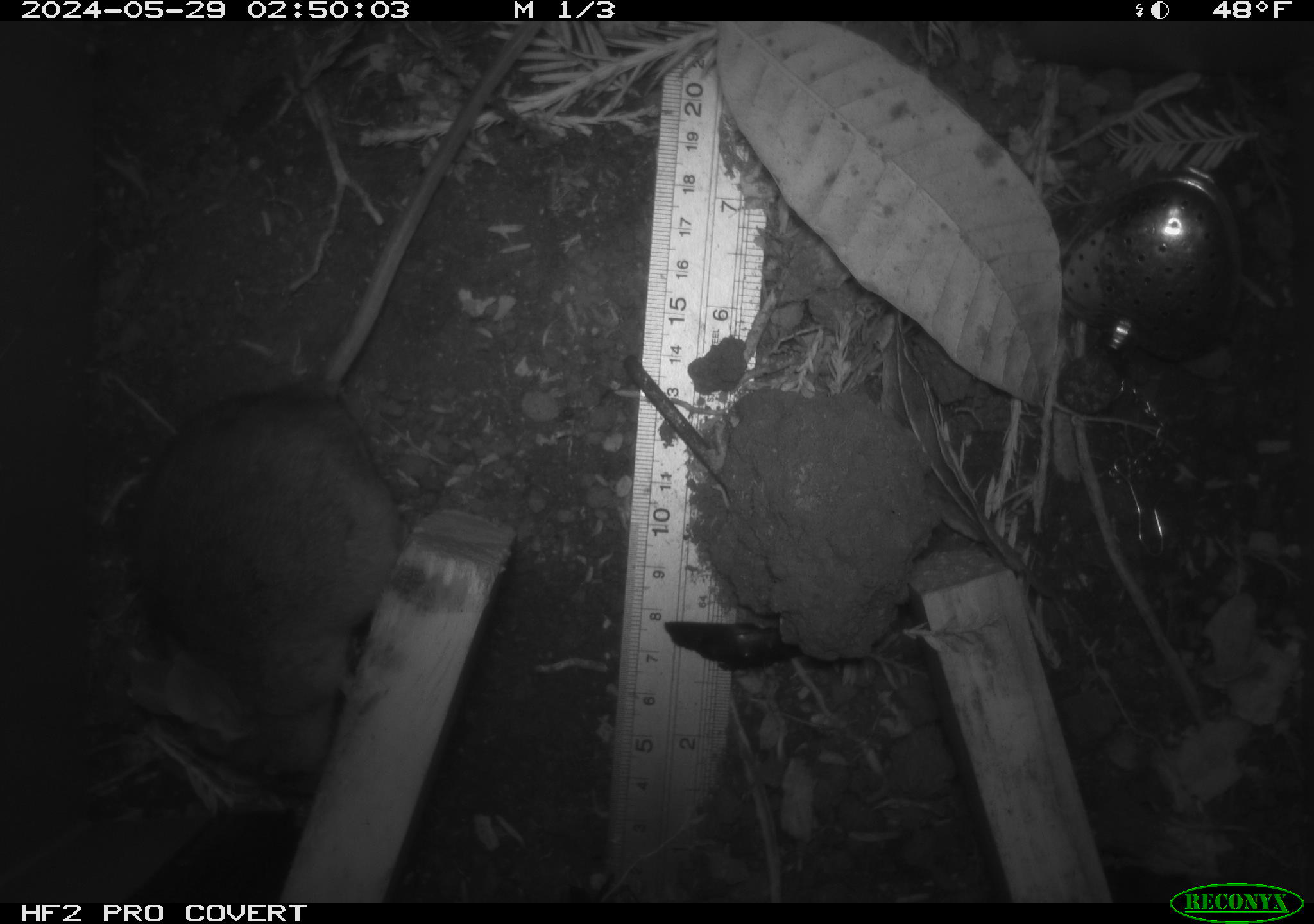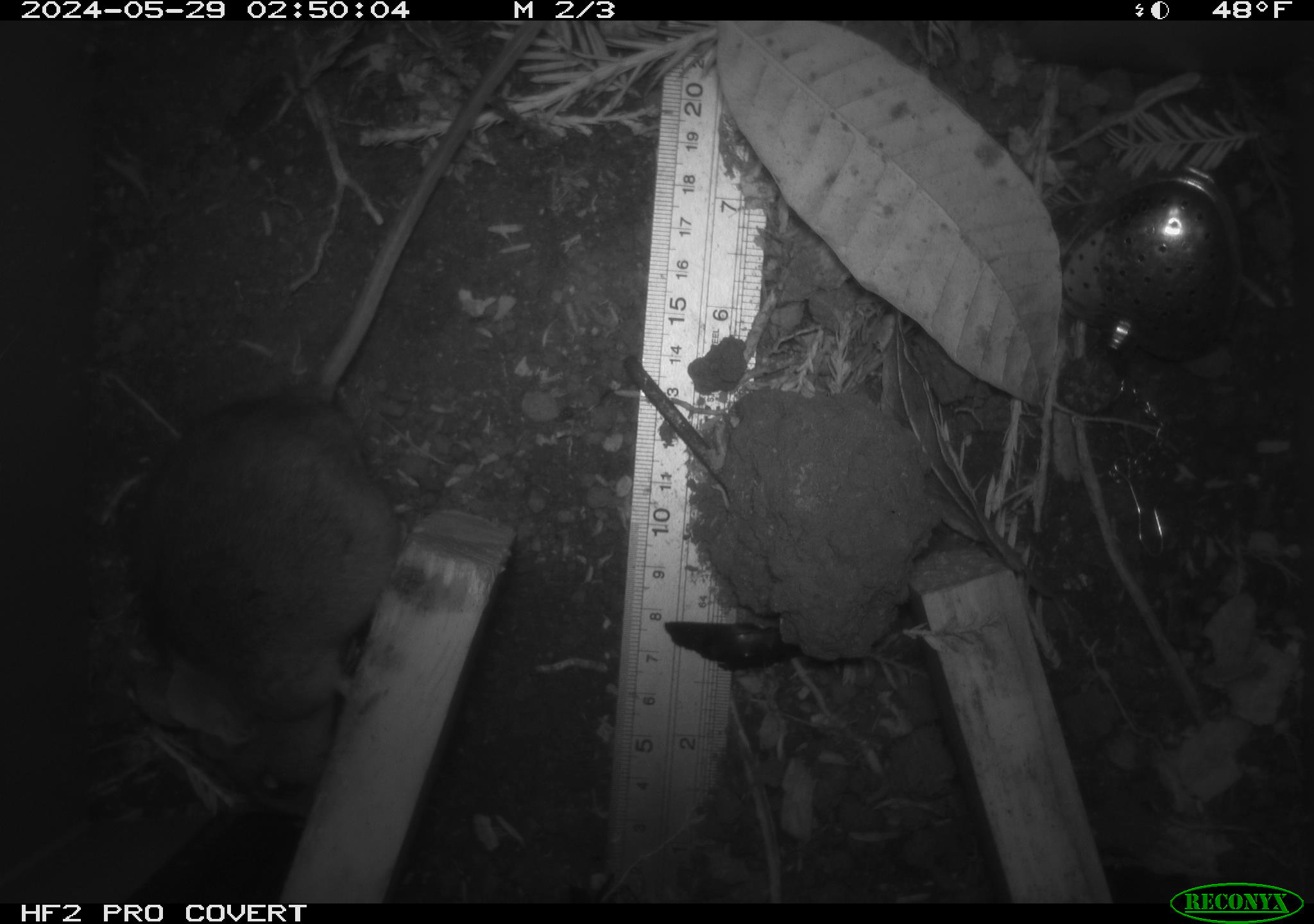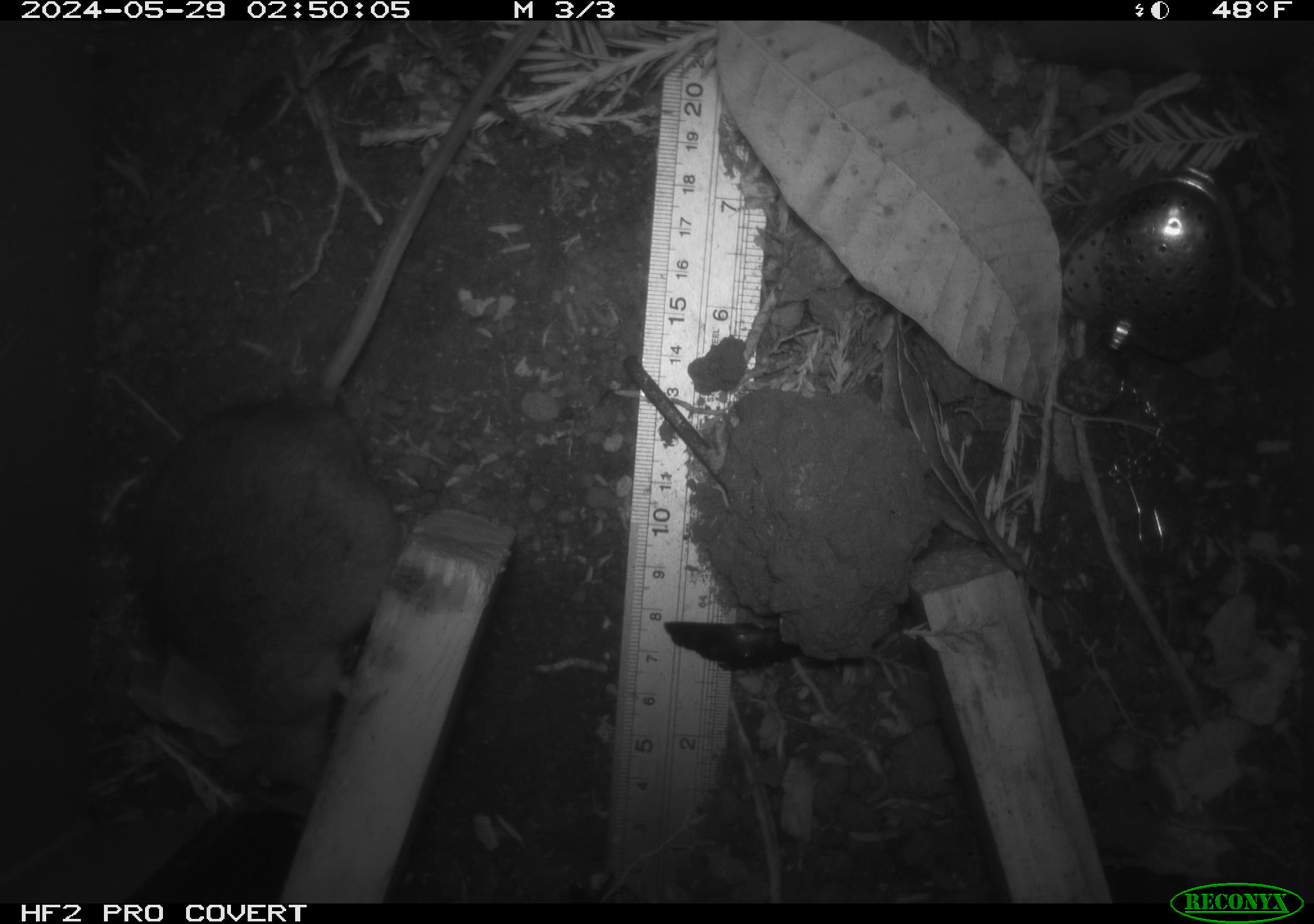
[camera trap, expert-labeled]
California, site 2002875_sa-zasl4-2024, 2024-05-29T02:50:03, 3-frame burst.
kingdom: Animalia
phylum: Chordata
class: Mammalia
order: Rodentia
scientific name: Rodentia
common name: rodent